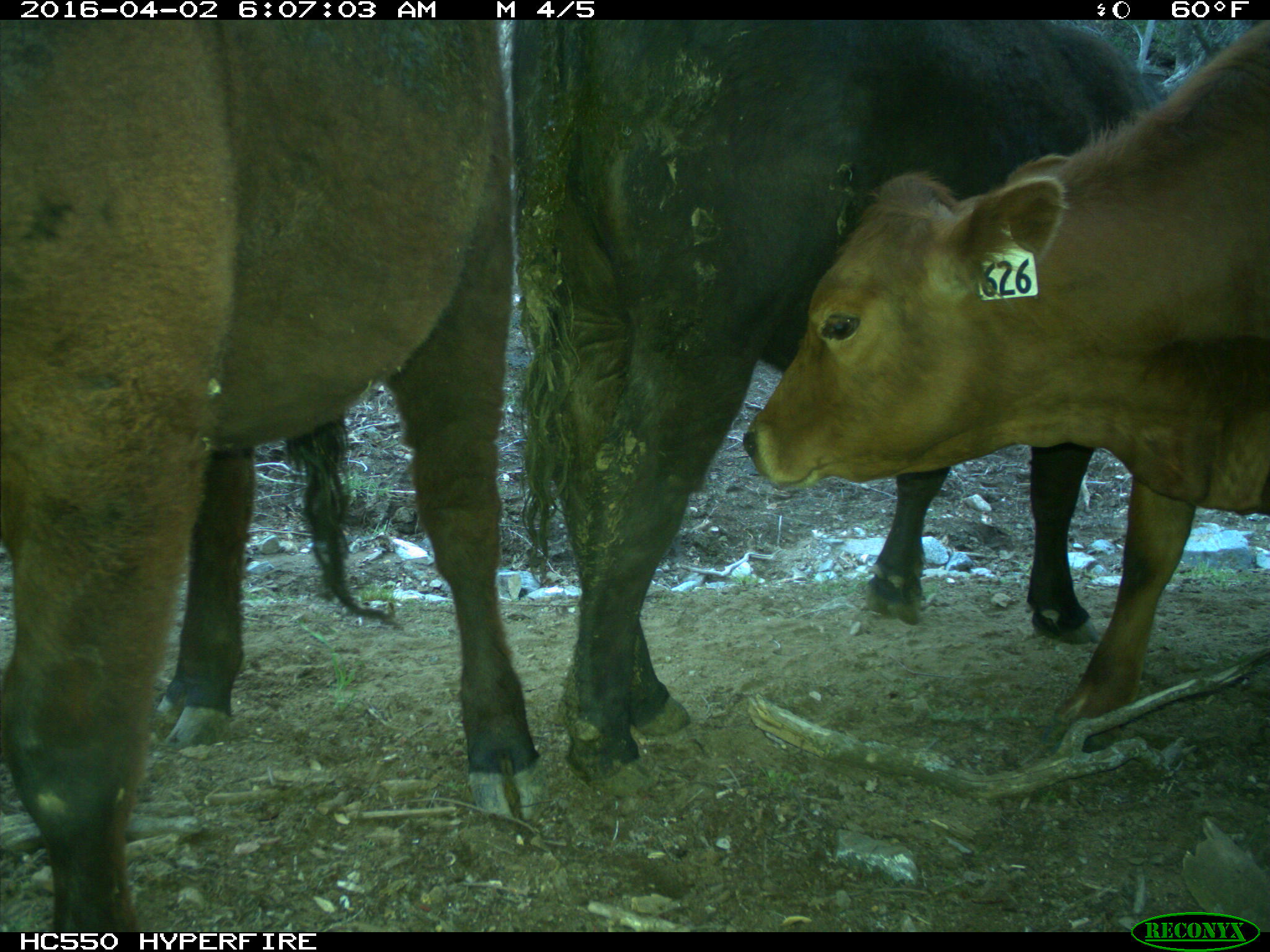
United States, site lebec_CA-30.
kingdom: Animalia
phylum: Chordata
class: Mammalia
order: Artiodactyla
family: Bovidae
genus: Bos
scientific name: Bos taurus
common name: domestic cow